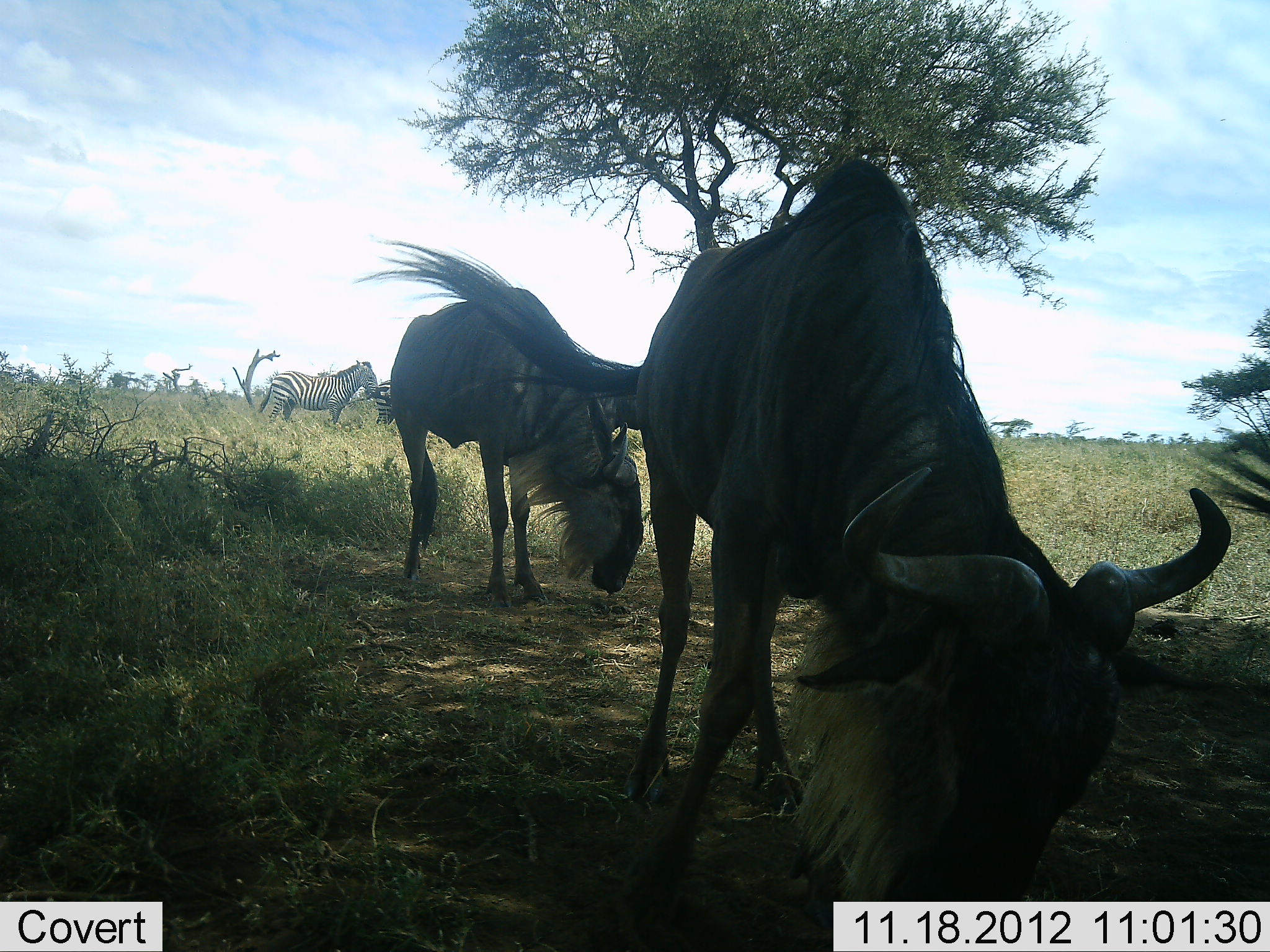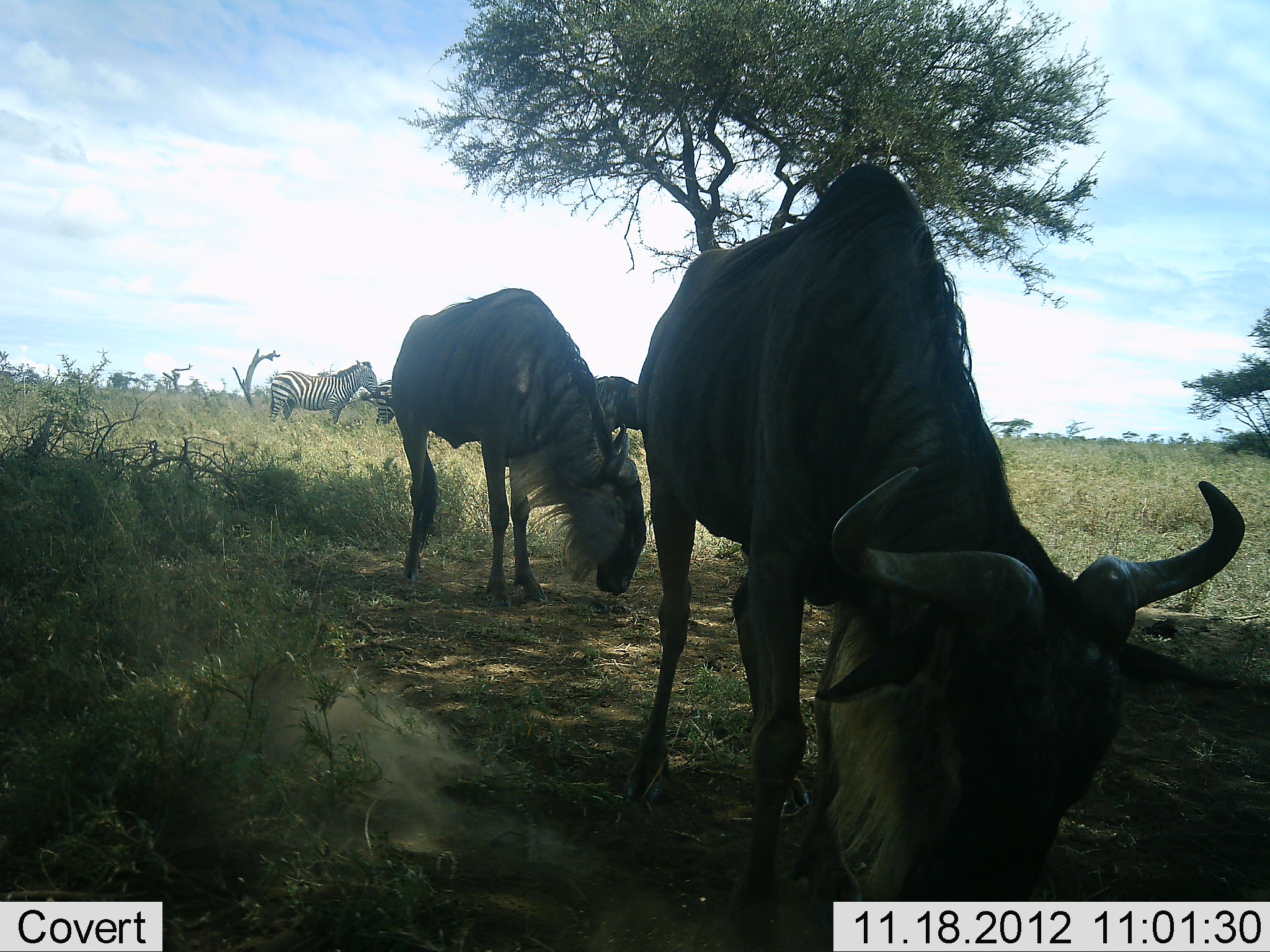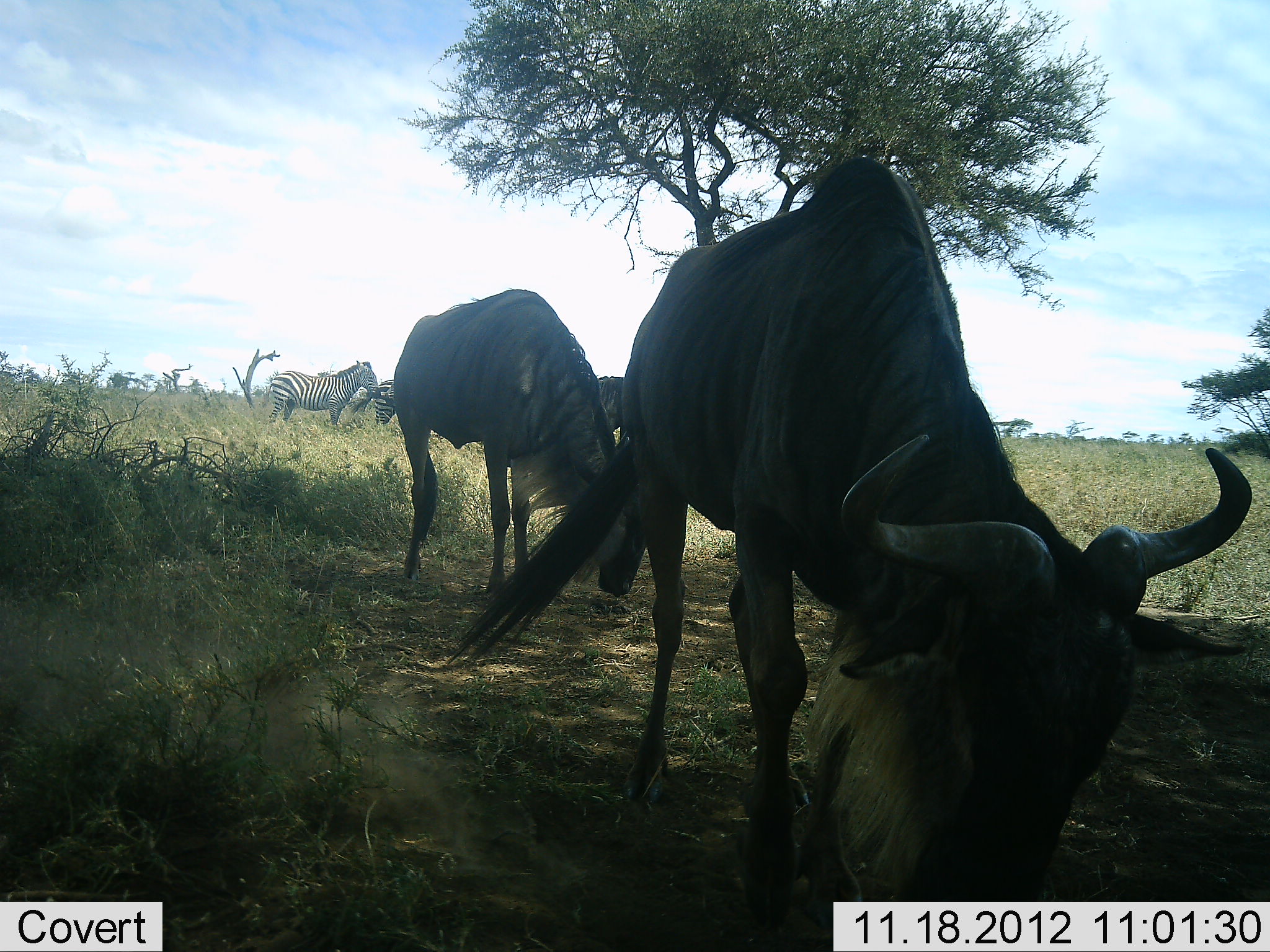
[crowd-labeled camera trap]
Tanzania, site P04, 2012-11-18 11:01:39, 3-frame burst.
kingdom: Animalia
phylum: Chordata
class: Mammalia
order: Artiodactyla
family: Bovidae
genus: Connochaetes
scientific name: Connochaetes taurinus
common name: blue wildebeest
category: wildebeest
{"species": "wildebeest (blue wildebeest) (Connochaetes taurinus)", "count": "3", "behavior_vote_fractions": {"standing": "40%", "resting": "0%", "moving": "0%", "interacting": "0%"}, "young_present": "0%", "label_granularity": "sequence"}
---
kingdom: Animalia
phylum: Chordata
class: Mammalia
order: Perissodactyla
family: Equidae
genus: Equus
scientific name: Equus quagga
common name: plains zebra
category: zebra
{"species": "zebra (plains zebra) (Equus quagga)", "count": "2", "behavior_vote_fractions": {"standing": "100%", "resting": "10%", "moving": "0%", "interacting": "0%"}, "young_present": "0%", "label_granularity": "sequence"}